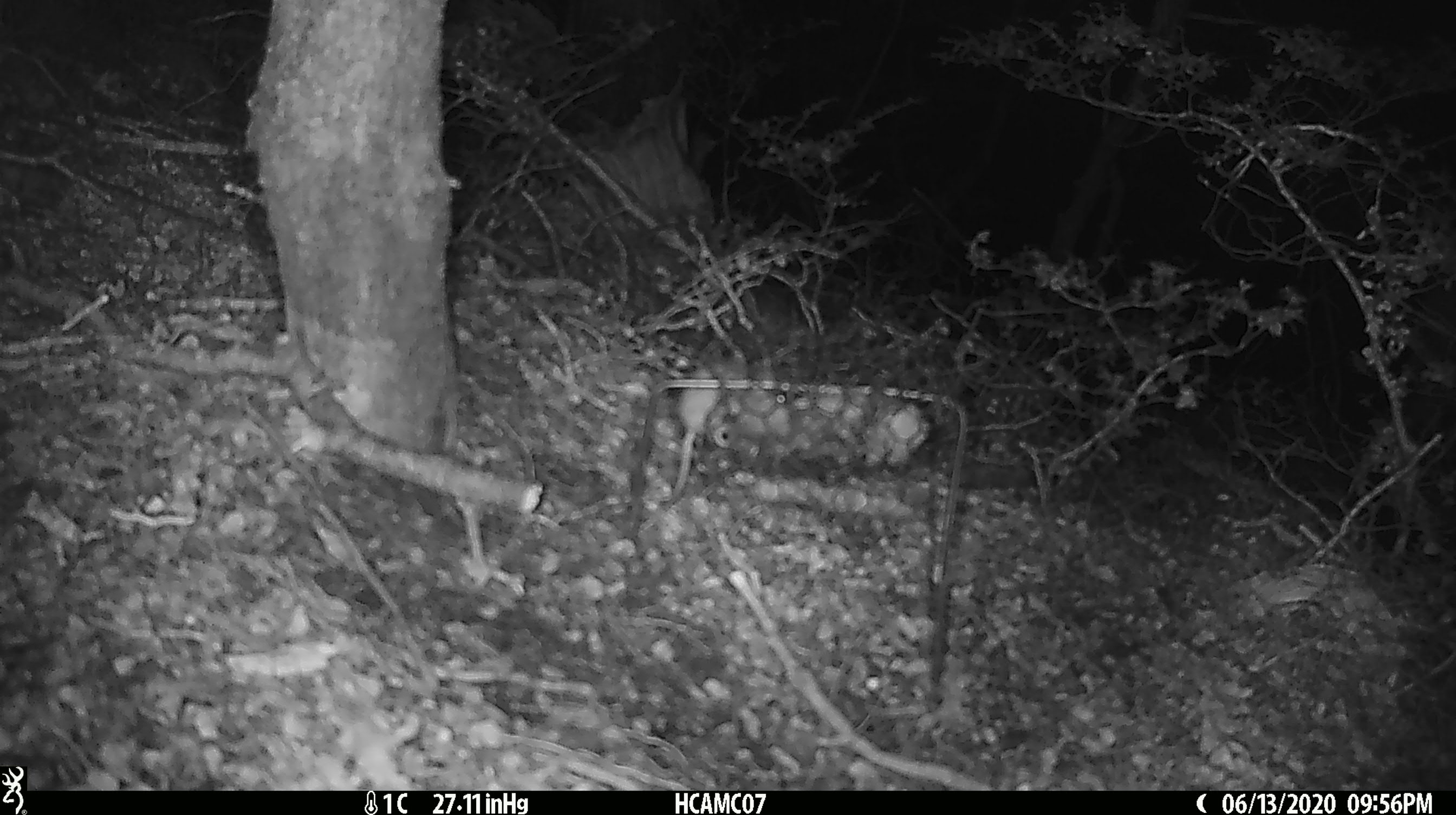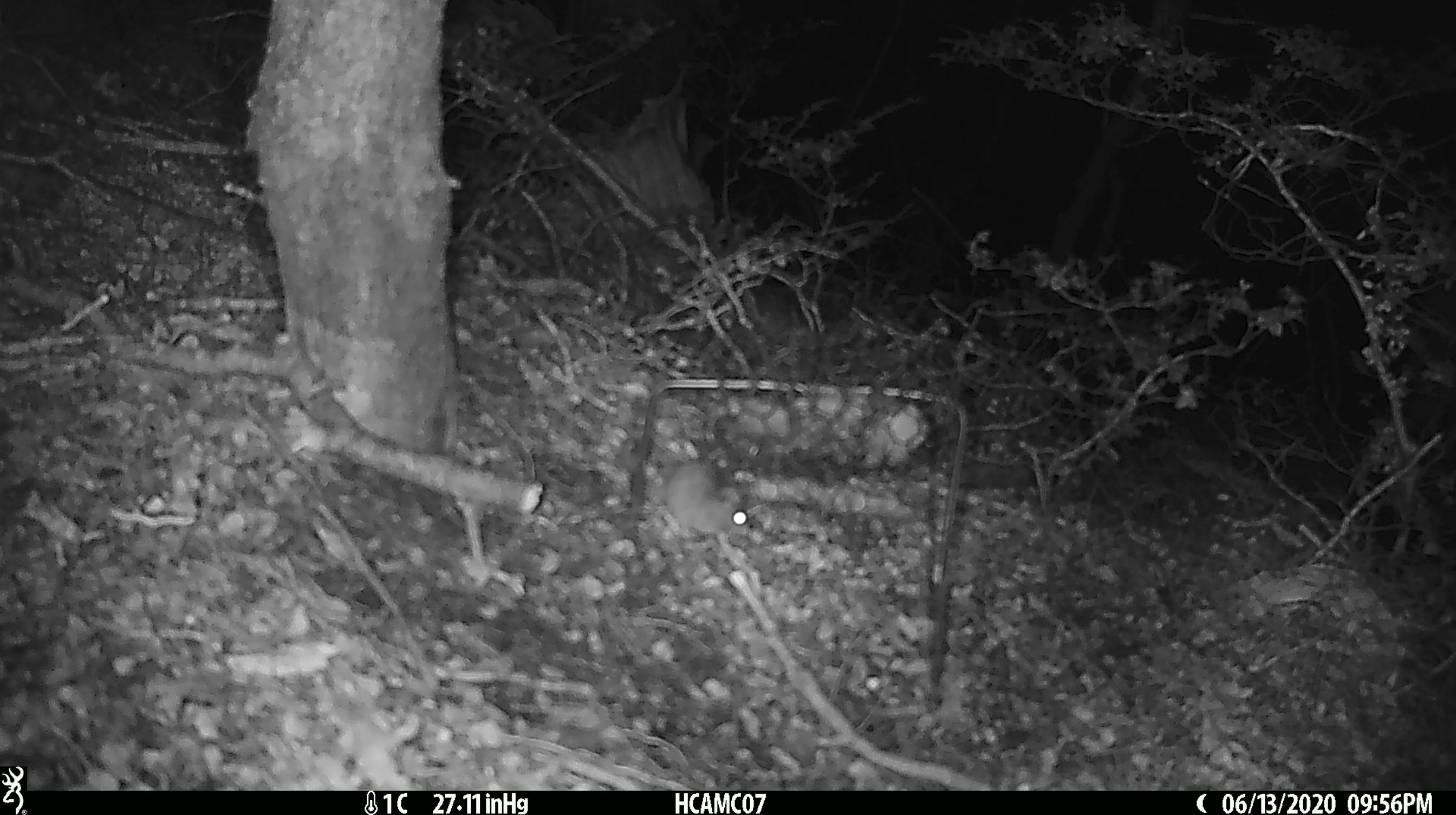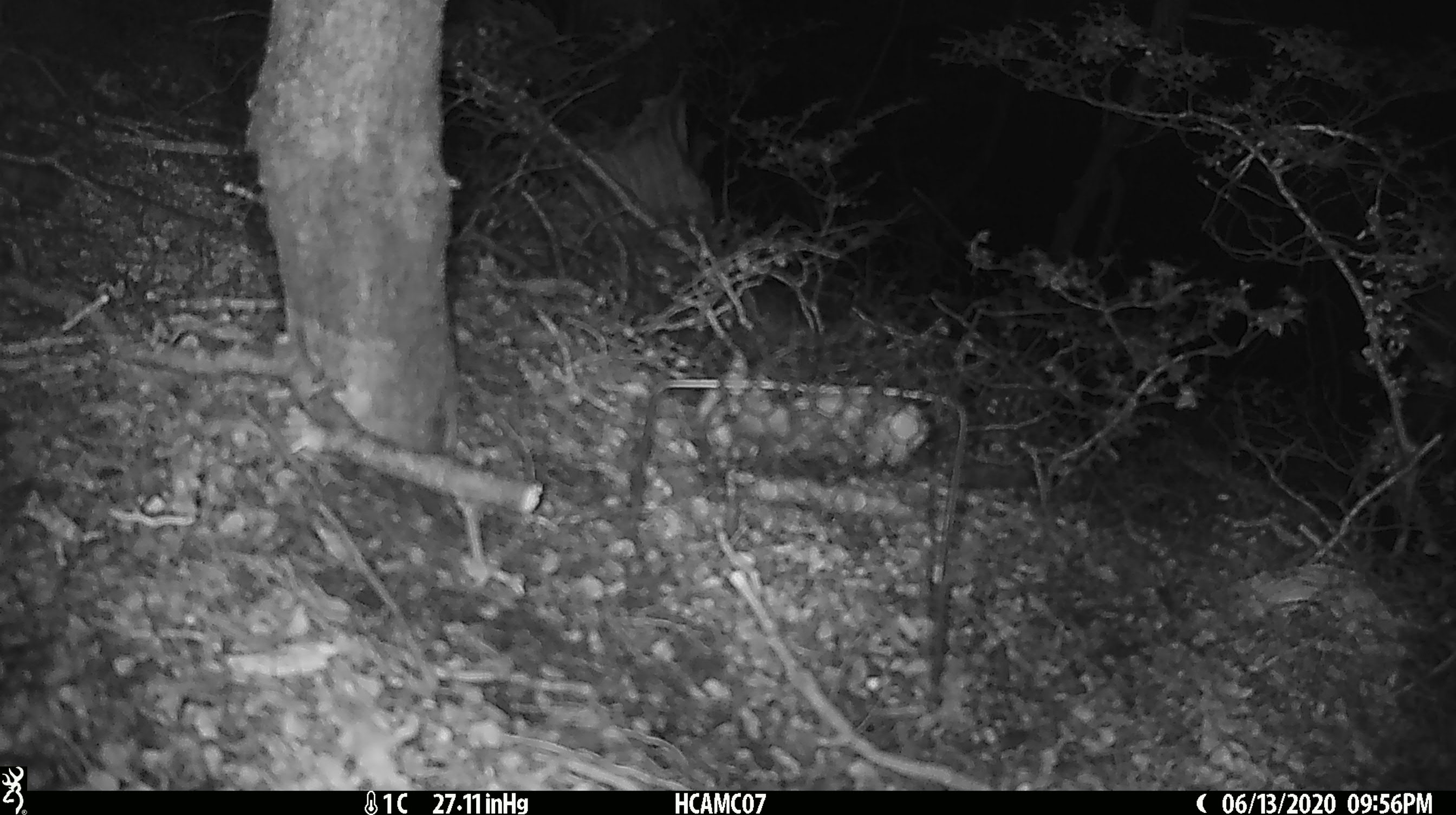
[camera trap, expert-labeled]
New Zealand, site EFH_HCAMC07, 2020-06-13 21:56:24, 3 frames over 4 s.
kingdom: Animalia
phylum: Chordata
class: Mammalia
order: Rodentia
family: Muridae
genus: Mus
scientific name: Mus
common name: mouse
Mouse (Mus).